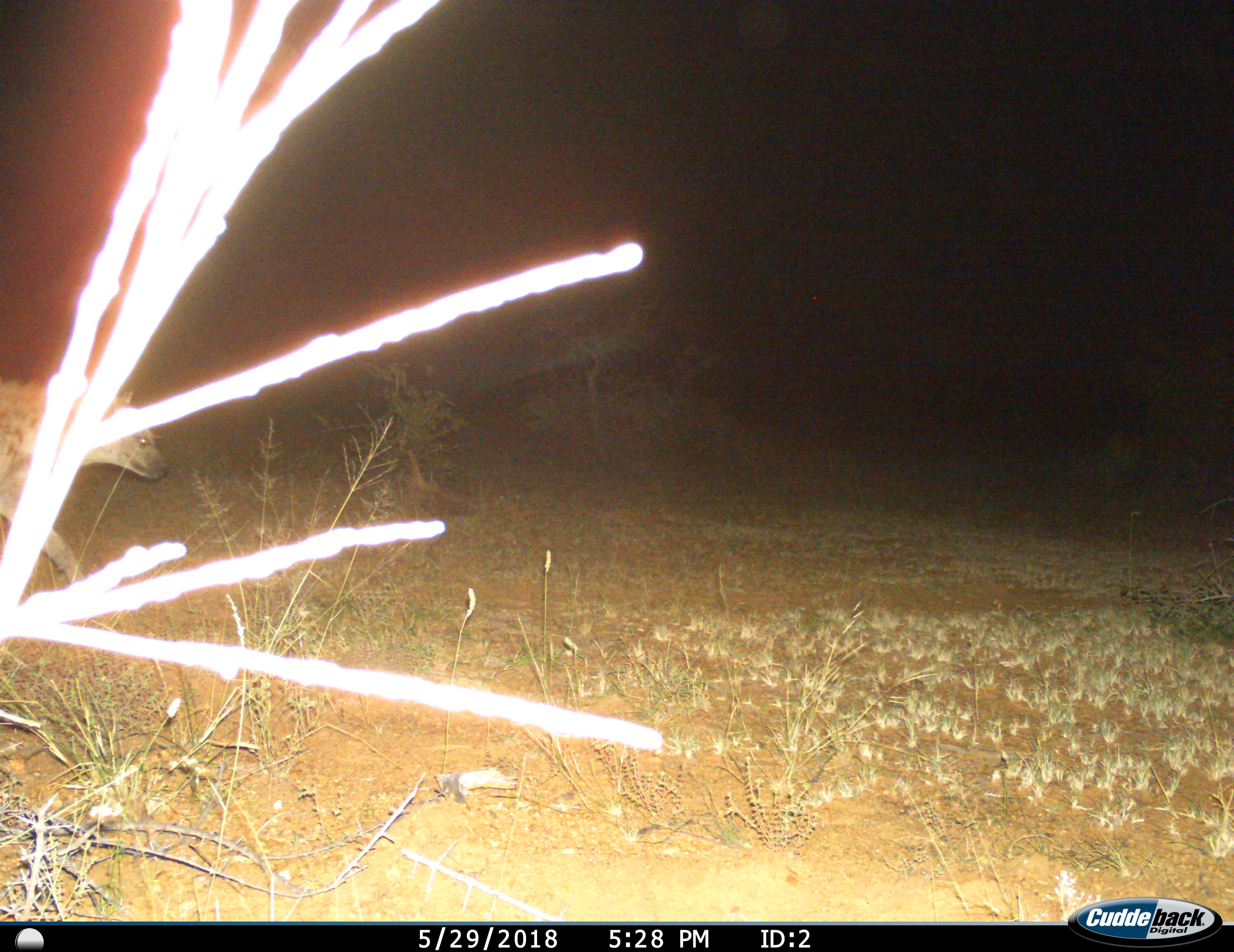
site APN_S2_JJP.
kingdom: Animalia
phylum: Chordata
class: Mammalia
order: Carnivora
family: Hyaenidae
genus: Crocuta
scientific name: Crocuta crocuta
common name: spotted hyena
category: hyenaspotted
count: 1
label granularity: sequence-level